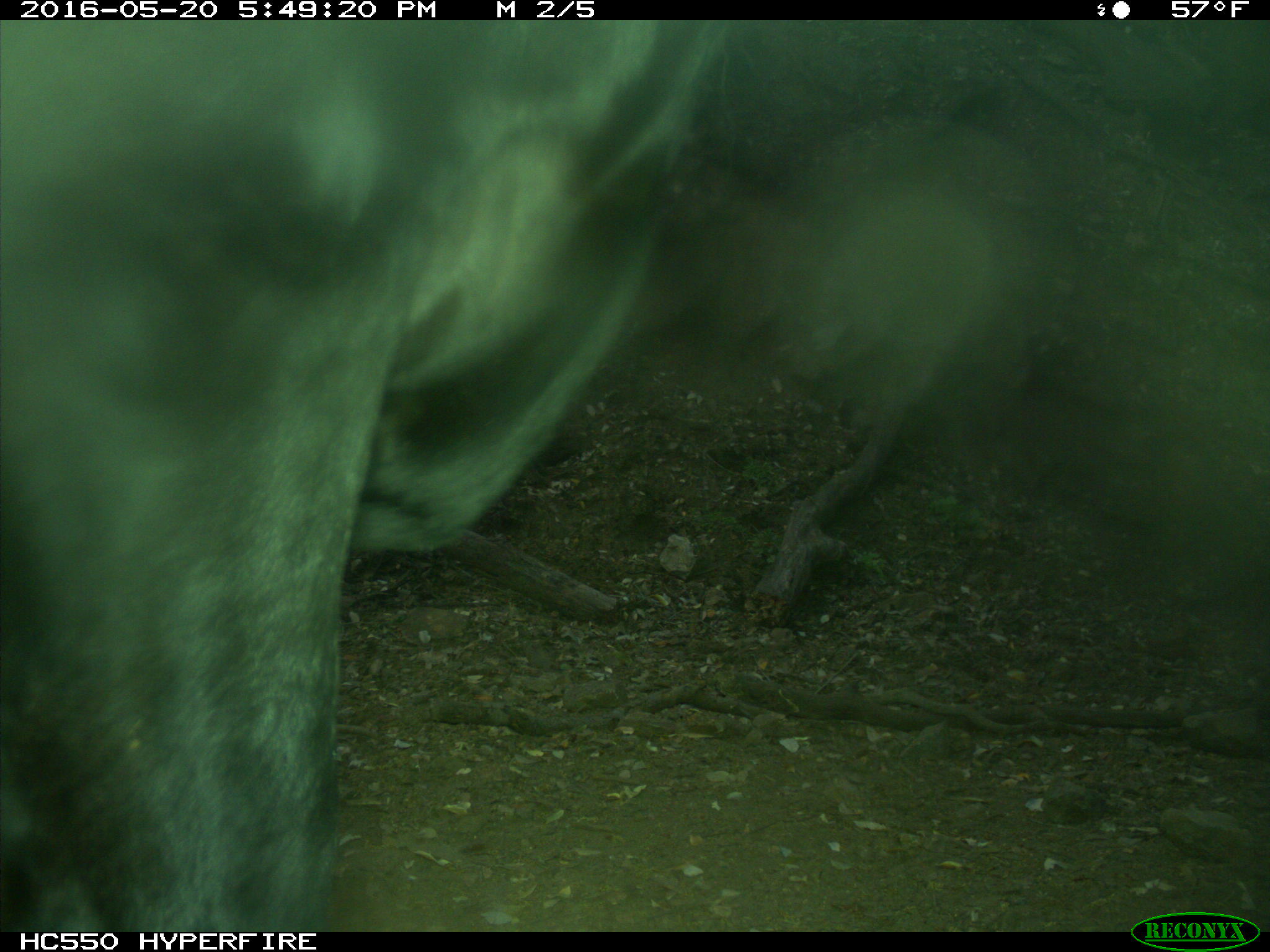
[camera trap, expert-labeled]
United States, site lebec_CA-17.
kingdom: Animalia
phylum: Chordata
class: Mammalia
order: Artiodactyla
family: Bovidae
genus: Bos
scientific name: Bos taurus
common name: domestic cow